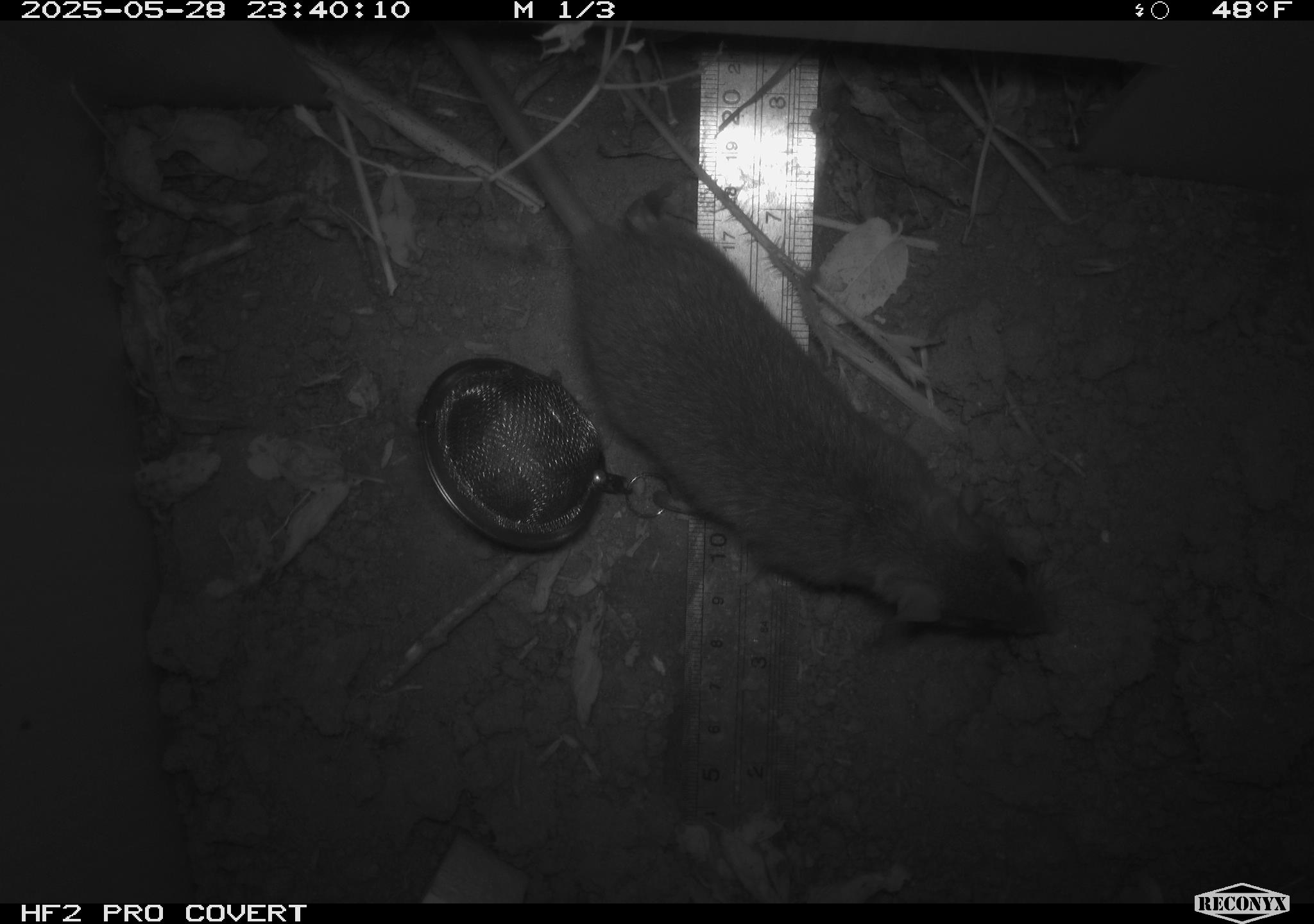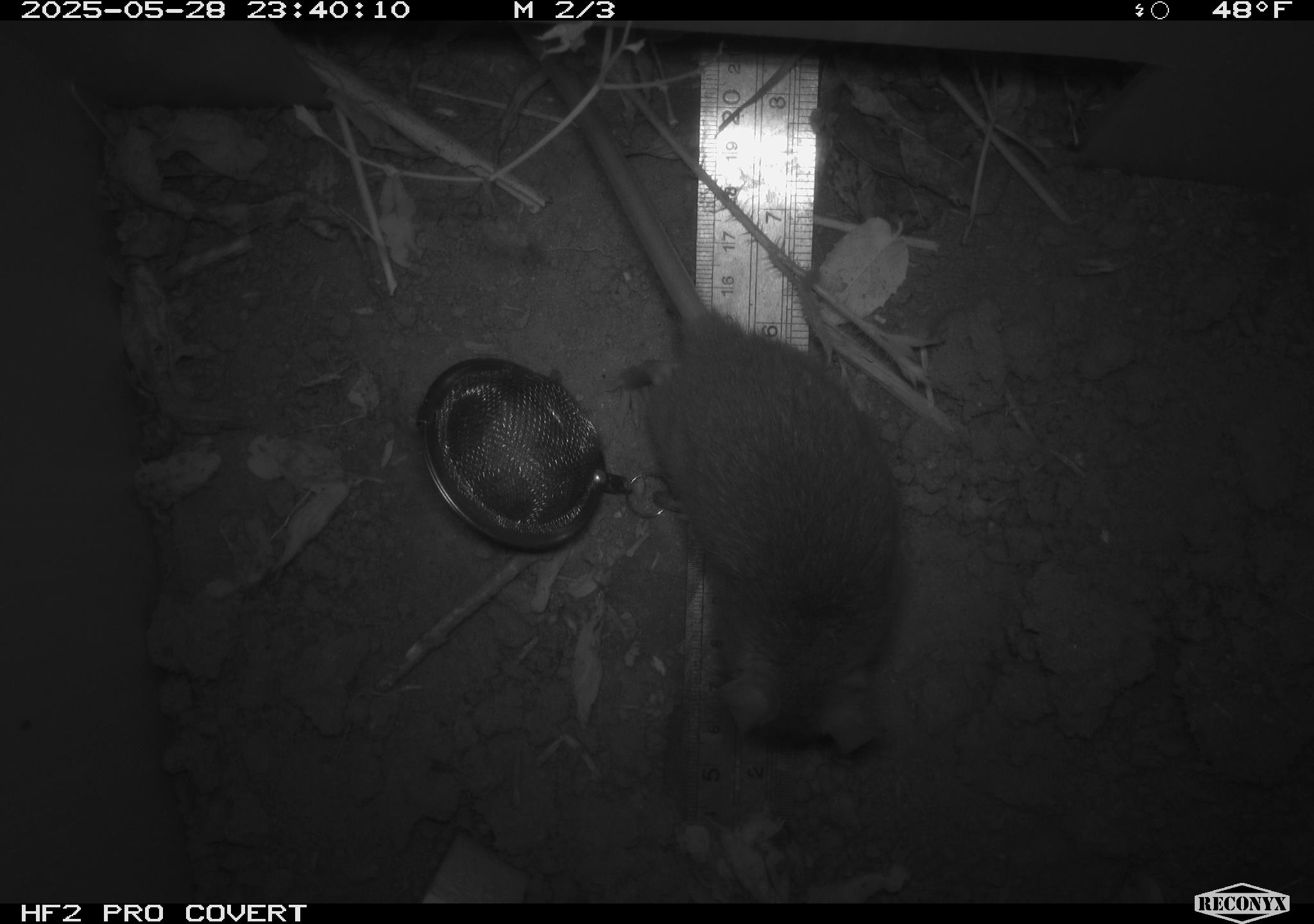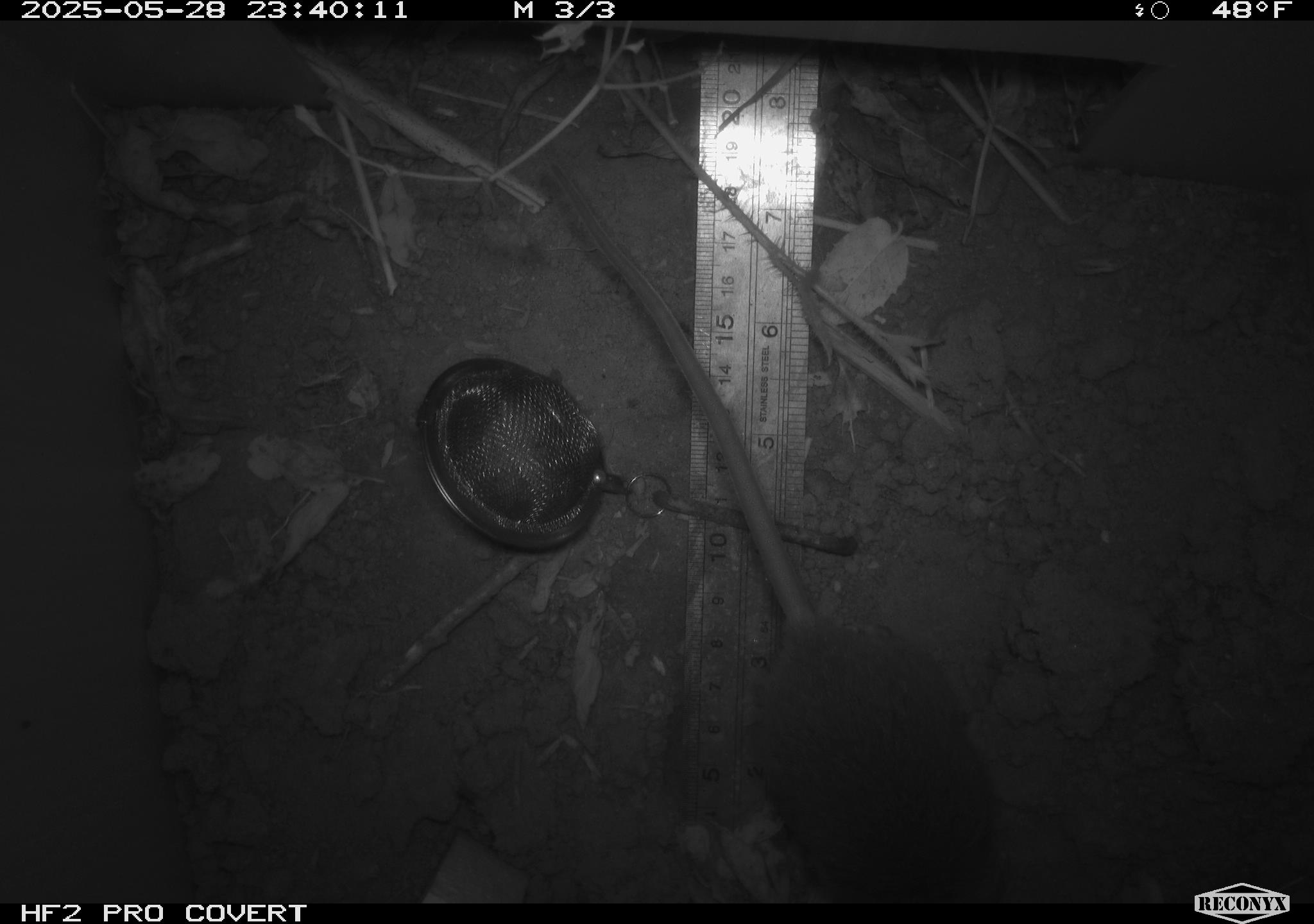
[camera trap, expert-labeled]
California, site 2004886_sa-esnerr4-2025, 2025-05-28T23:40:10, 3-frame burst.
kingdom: Animalia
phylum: Chordata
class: Mammalia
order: Rodentia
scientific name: Rodentia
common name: rodent